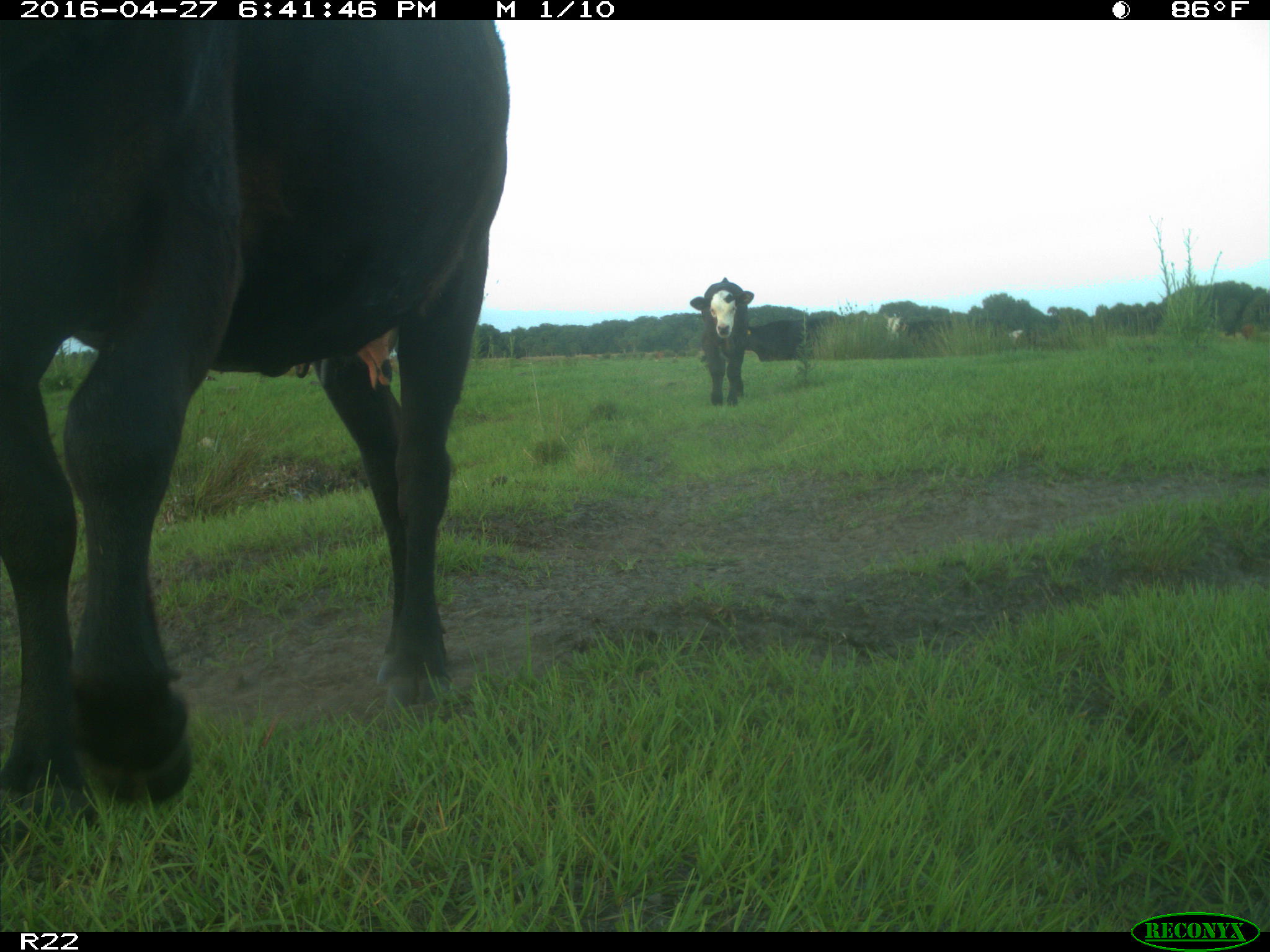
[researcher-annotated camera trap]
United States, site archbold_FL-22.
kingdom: Animalia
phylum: Chordata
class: Mammalia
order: Artiodactyla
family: Bovidae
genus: Bos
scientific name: Bos taurus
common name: domestic cow